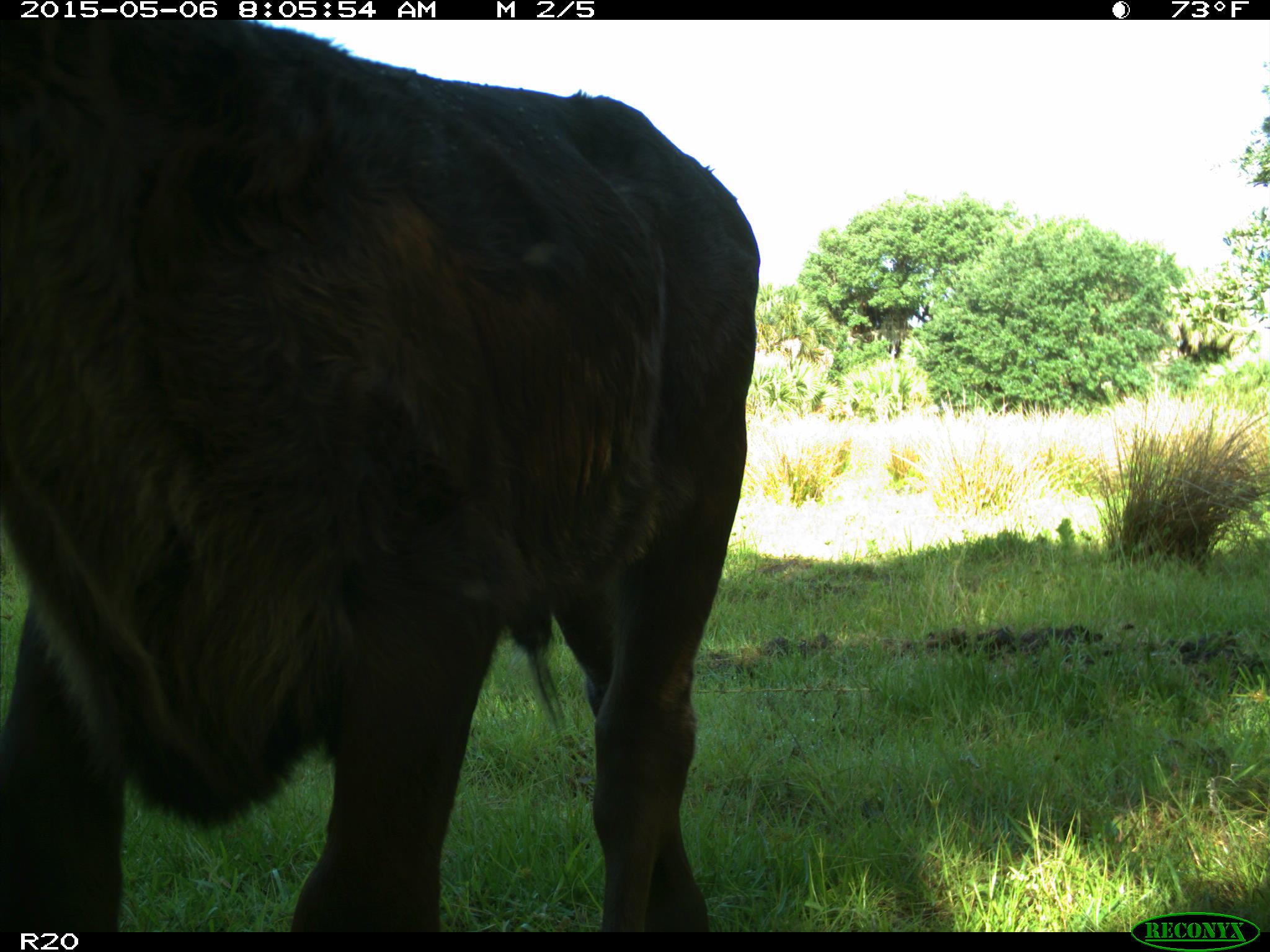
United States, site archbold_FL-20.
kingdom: Animalia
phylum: Chordata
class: Mammalia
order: Artiodactyla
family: Bovidae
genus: Bos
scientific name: Bos taurus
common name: domestic cow